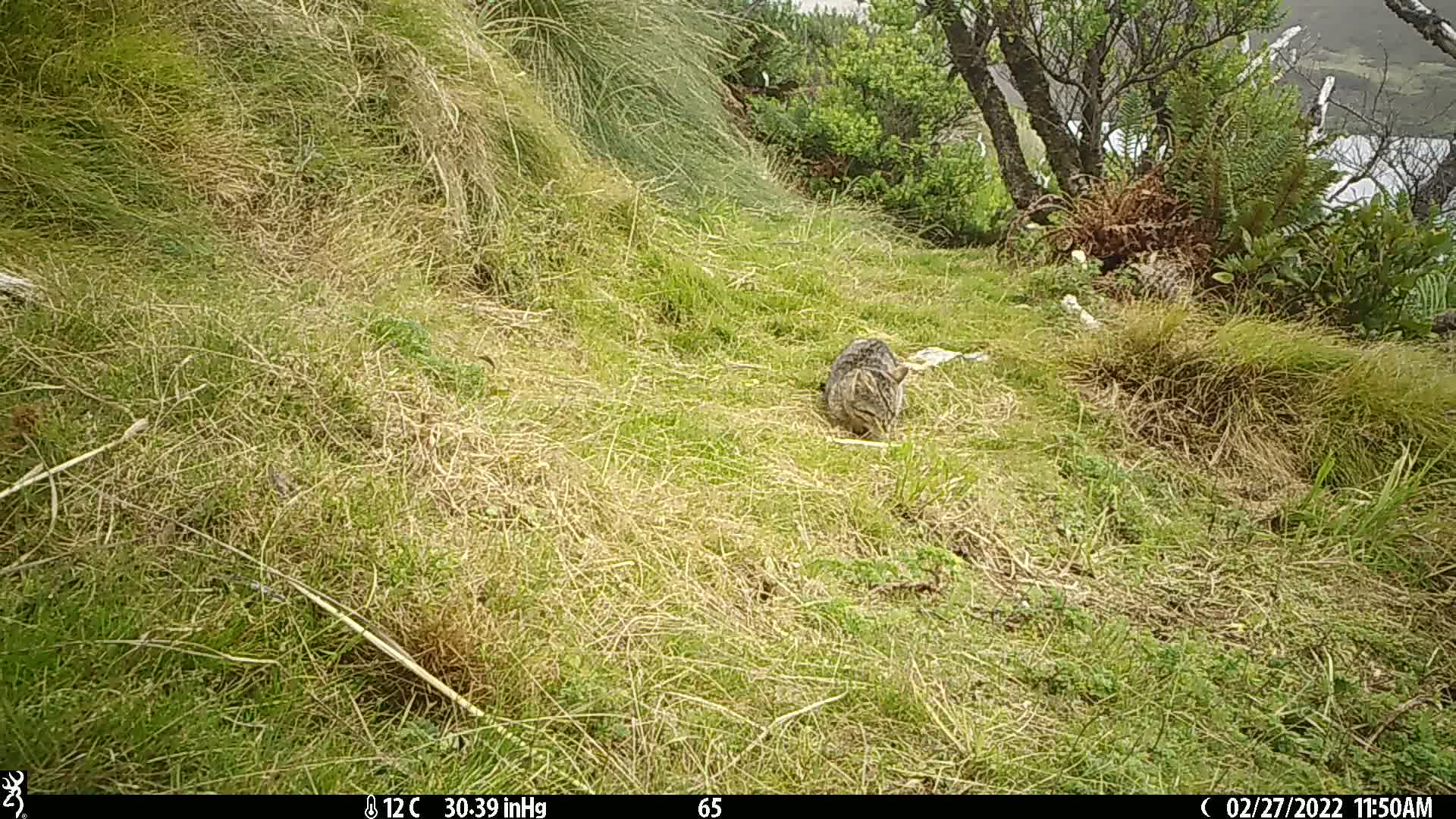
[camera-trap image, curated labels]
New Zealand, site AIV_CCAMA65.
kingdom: Animalia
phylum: Chordata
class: Mammalia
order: Carnivora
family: Felidae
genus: Felis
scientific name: Felis catus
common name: domestic cat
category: cat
Cat (domestic cat) (Felis catus).